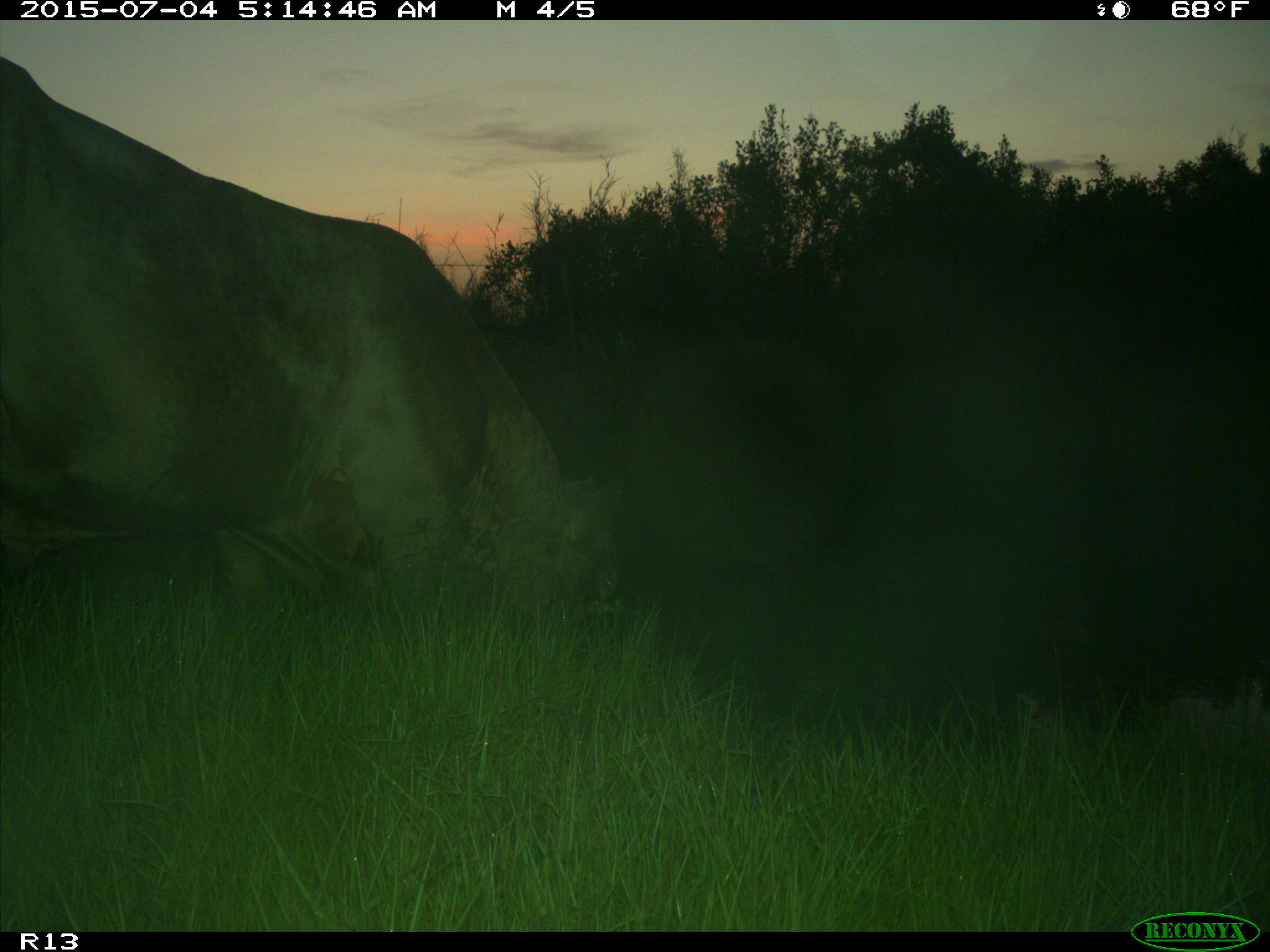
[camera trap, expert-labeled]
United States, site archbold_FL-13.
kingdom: Animalia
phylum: Chordata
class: Mammalia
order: Artiodactyla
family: Bovidae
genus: Bos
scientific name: Bos taurus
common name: domestic cow